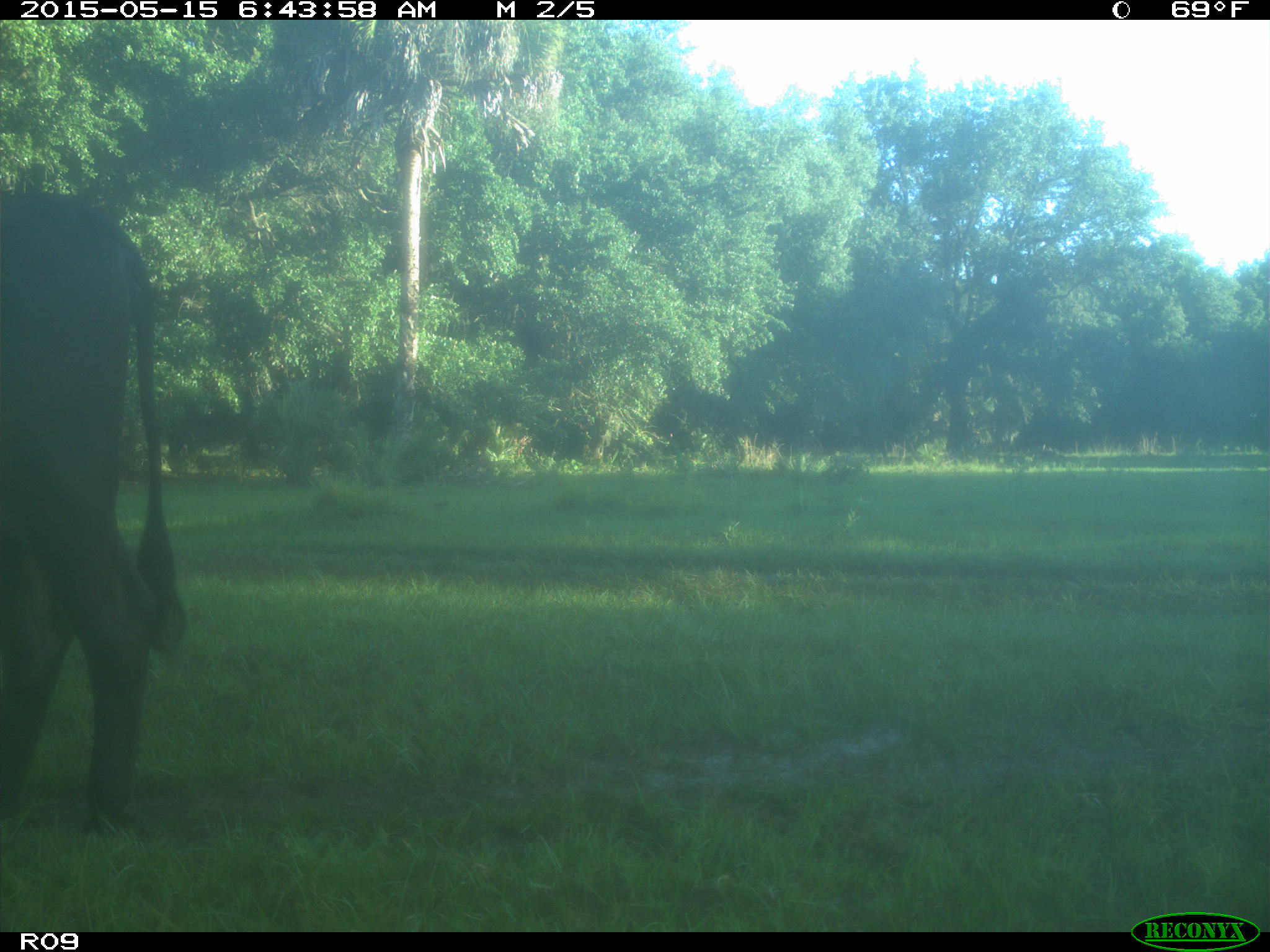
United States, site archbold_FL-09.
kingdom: Animalia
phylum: Chordata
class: Mammalia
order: Artiodactyla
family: Bovidae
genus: Bos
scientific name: Bos taurus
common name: domestic cow